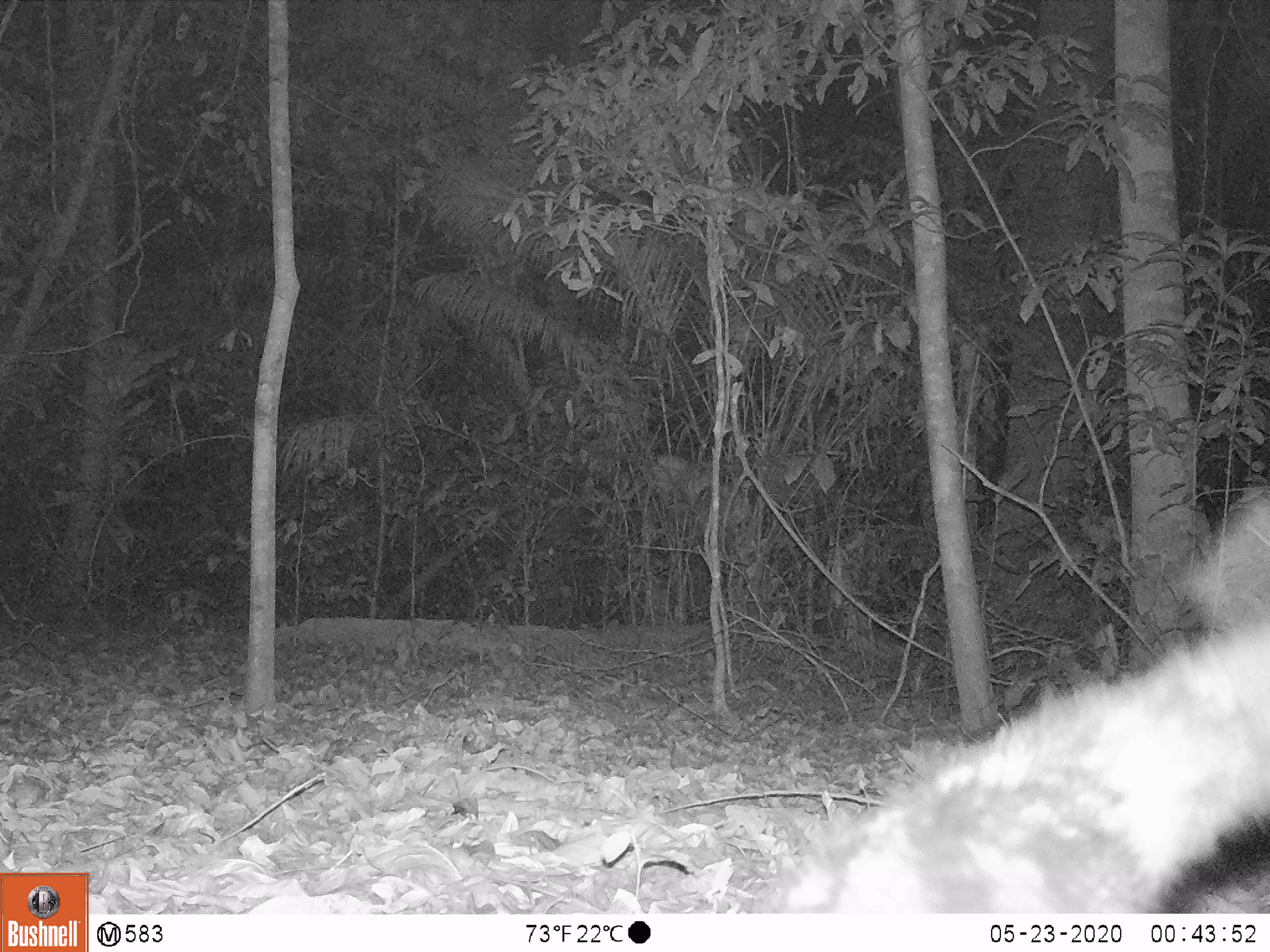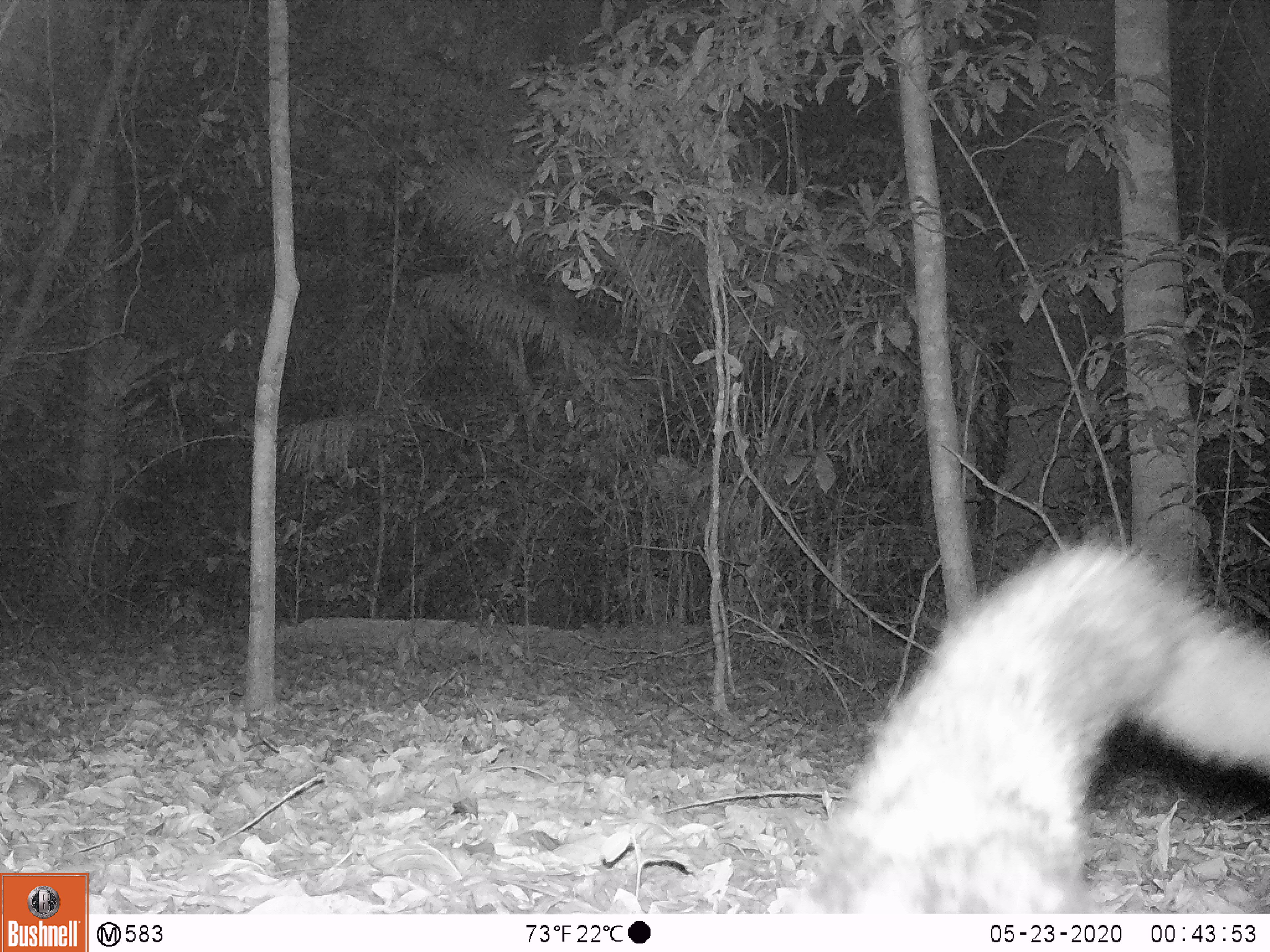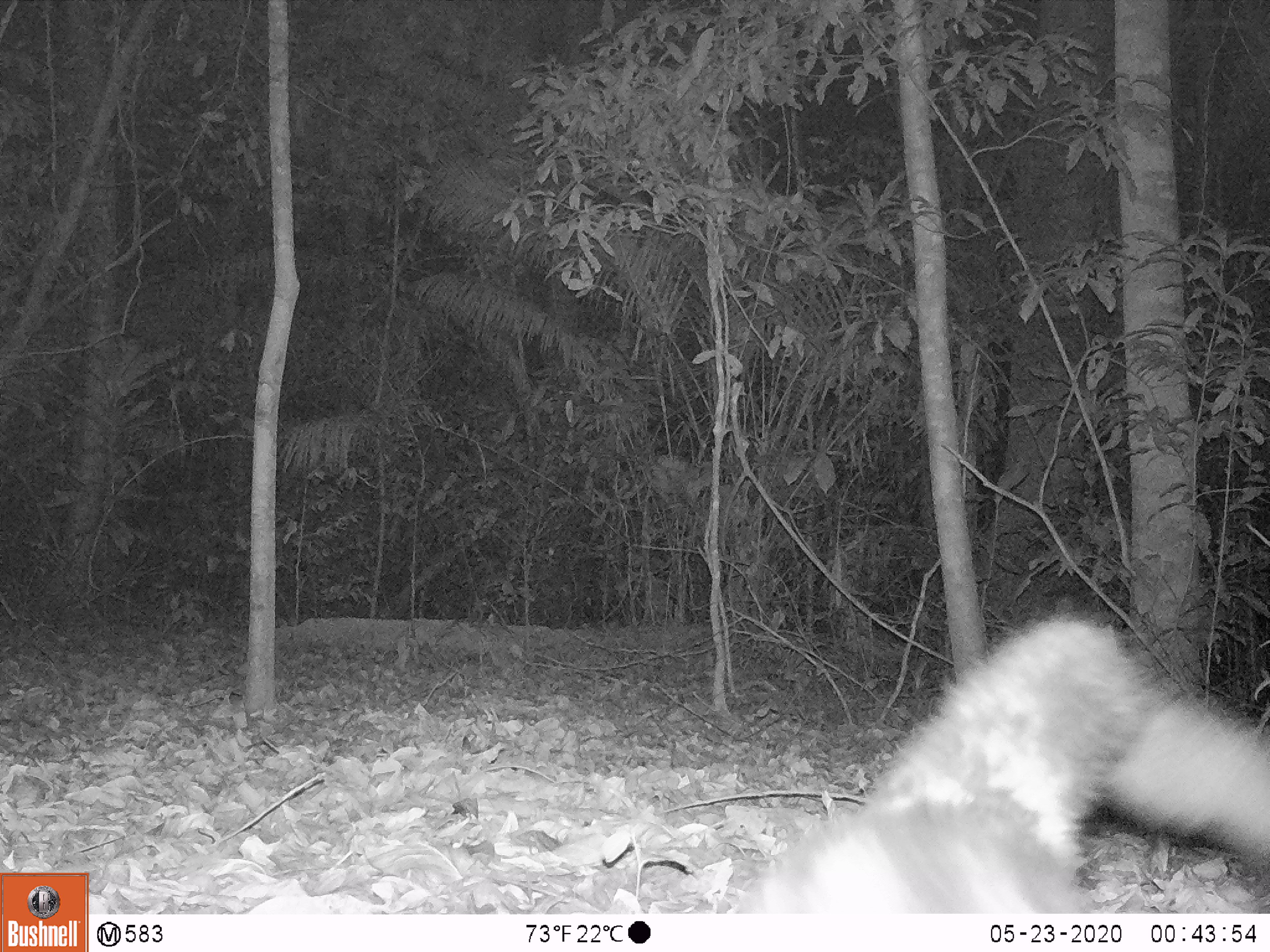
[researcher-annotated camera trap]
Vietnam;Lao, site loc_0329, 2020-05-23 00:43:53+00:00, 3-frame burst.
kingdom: Animalia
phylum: Chordata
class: Mammalia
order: Carnivora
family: Viverridae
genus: Paradoxurus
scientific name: Paradoxurus hermaphroditus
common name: common palm civet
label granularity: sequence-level